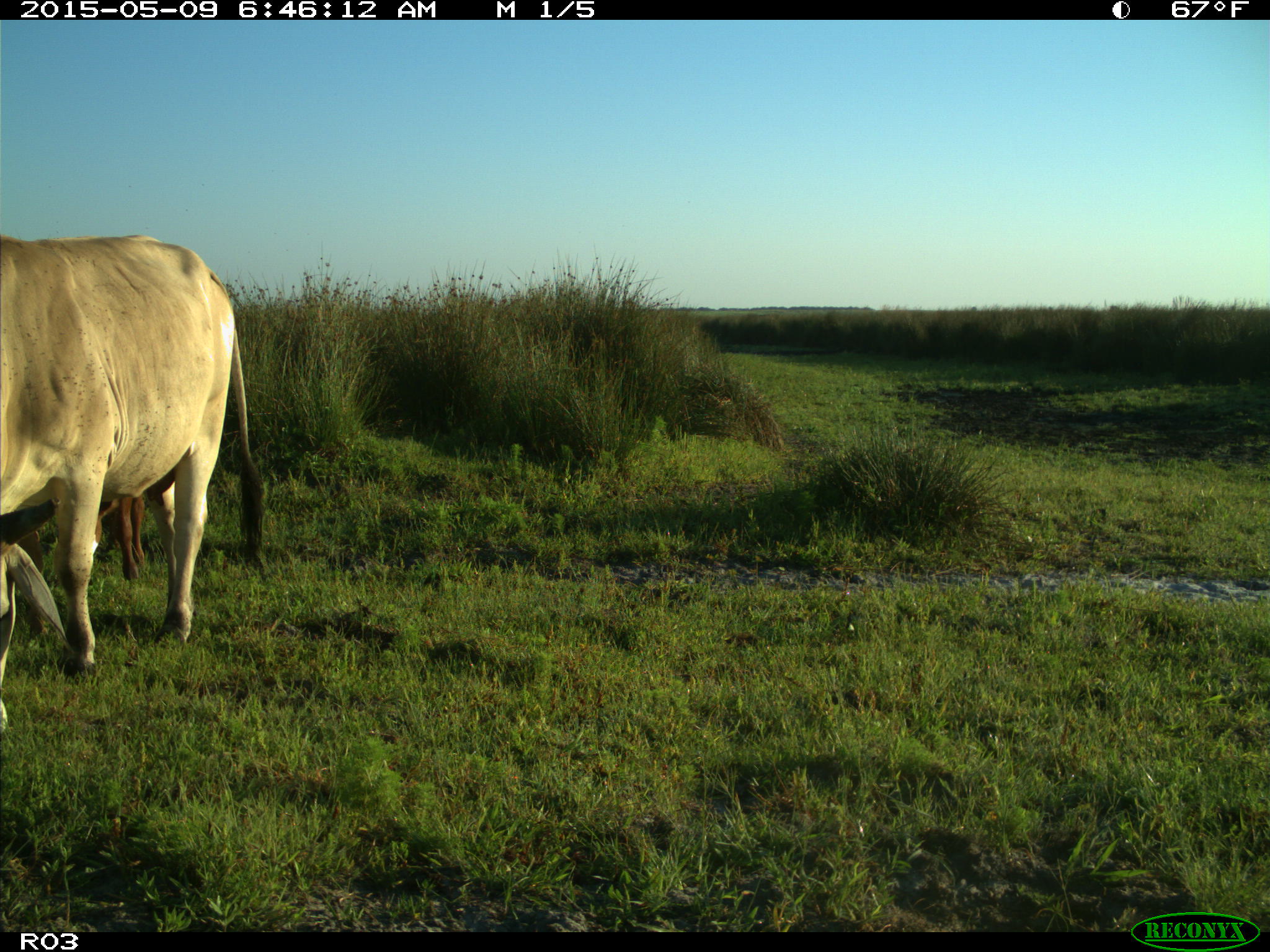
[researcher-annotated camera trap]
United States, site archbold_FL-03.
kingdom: Animalia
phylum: Chordata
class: Mammalia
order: Artiodactyla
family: Bovidae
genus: Bos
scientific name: Bos taurus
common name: domestic cow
Bos taurus (domestic cow).